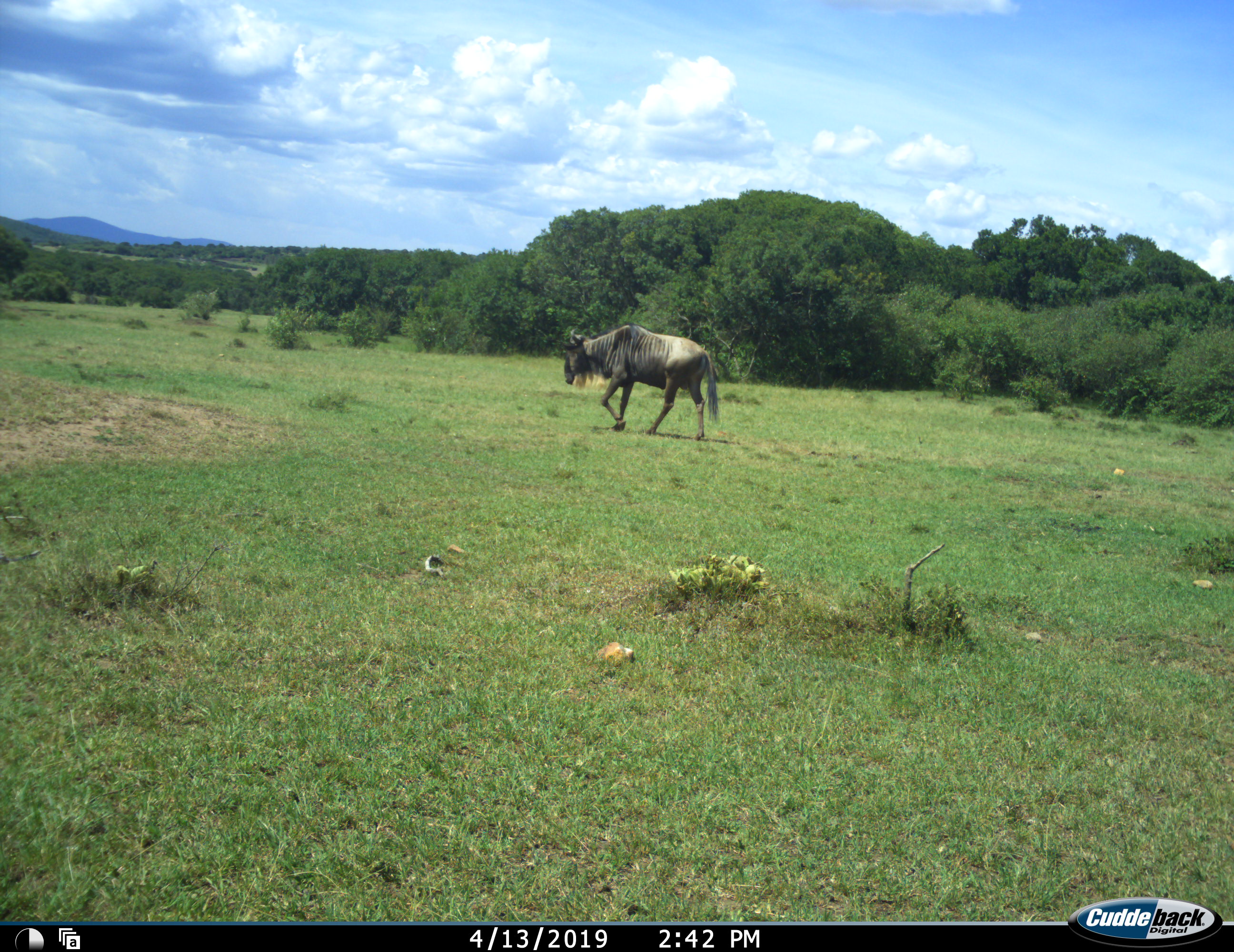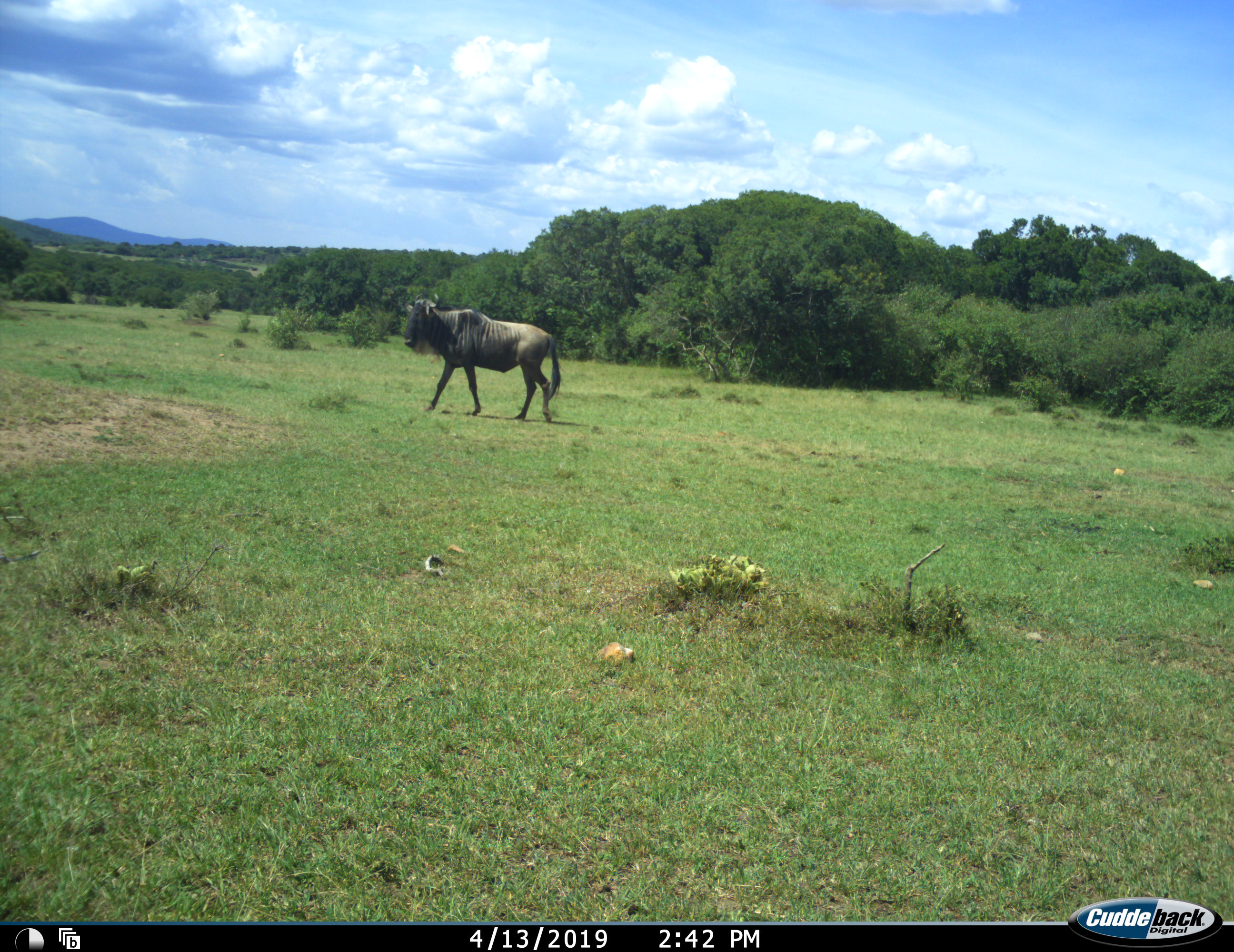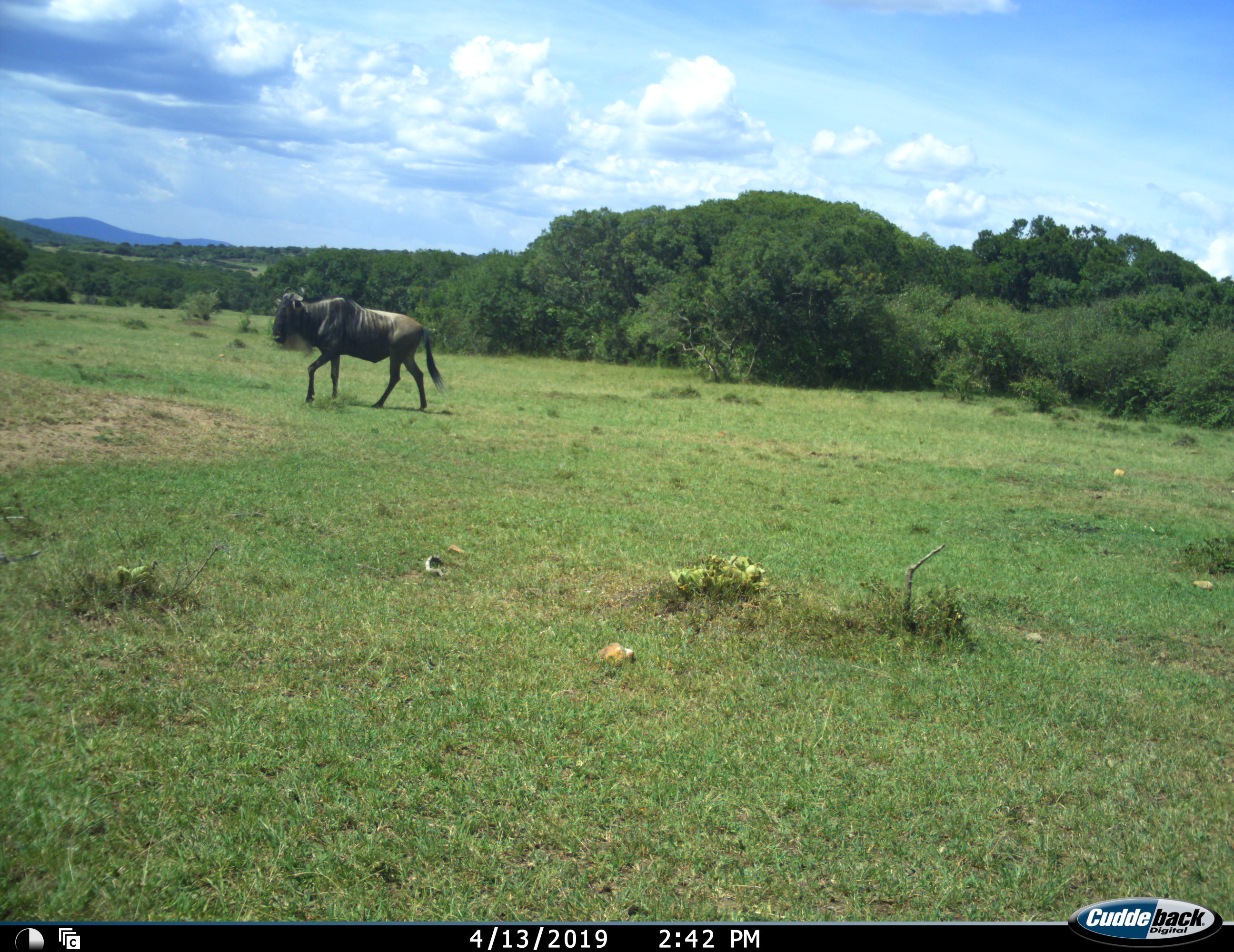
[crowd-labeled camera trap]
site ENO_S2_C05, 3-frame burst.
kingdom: Animalia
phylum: Chordata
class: Mammalia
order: Artiodactyla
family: Bovidae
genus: Connochaetes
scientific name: Connochaetes taurinus taurinus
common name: blue wildebeest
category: wildebeestblue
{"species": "wildebeestblue (blue wildebeest) (Connochaetes taurinus taurinus)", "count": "1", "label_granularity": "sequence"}